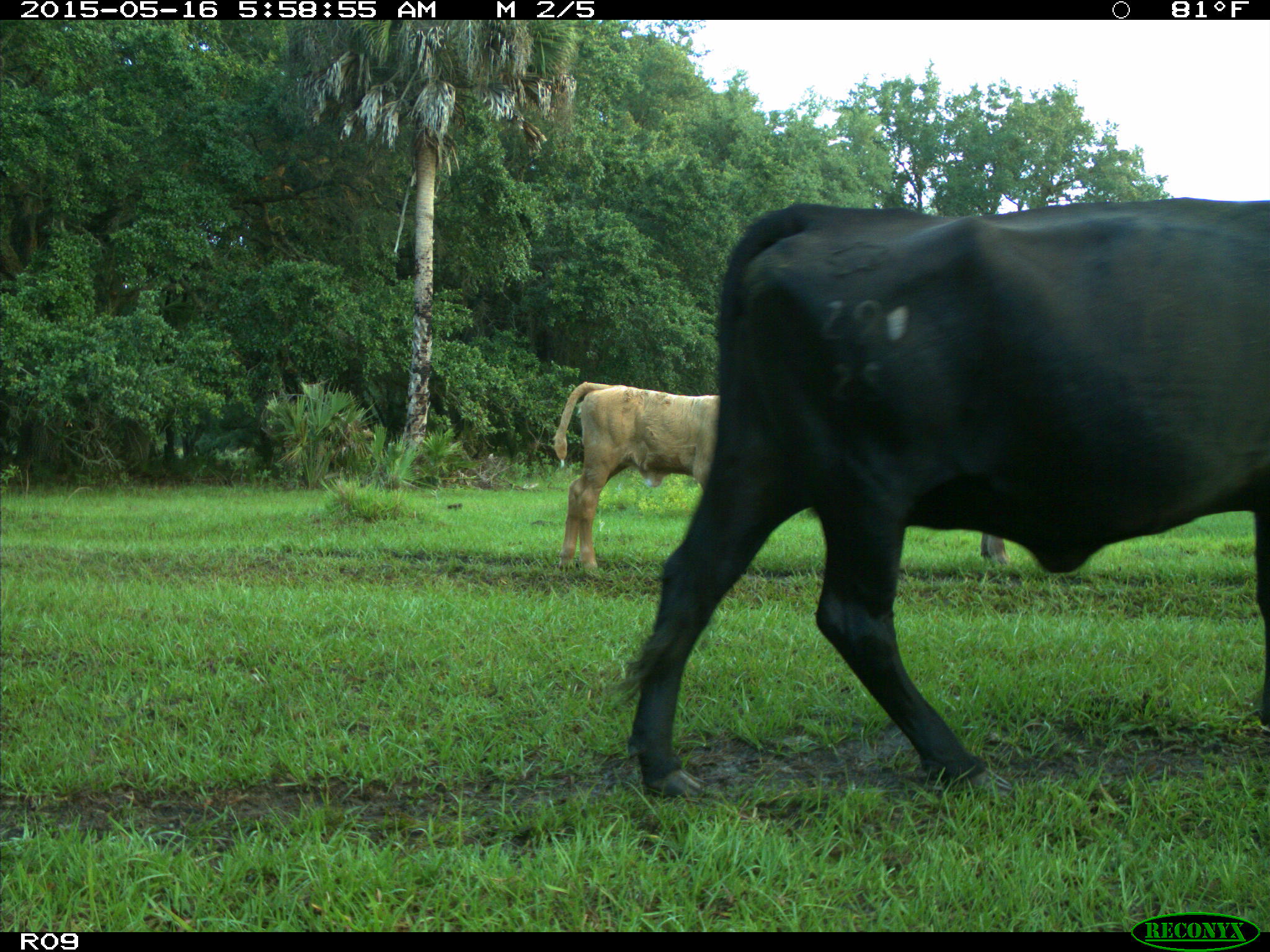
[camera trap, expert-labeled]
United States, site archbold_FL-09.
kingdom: Animalia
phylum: Chordata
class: Mammalia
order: Artiodactyla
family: Bovidae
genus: Bos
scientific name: Bos taurus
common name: domestic cow